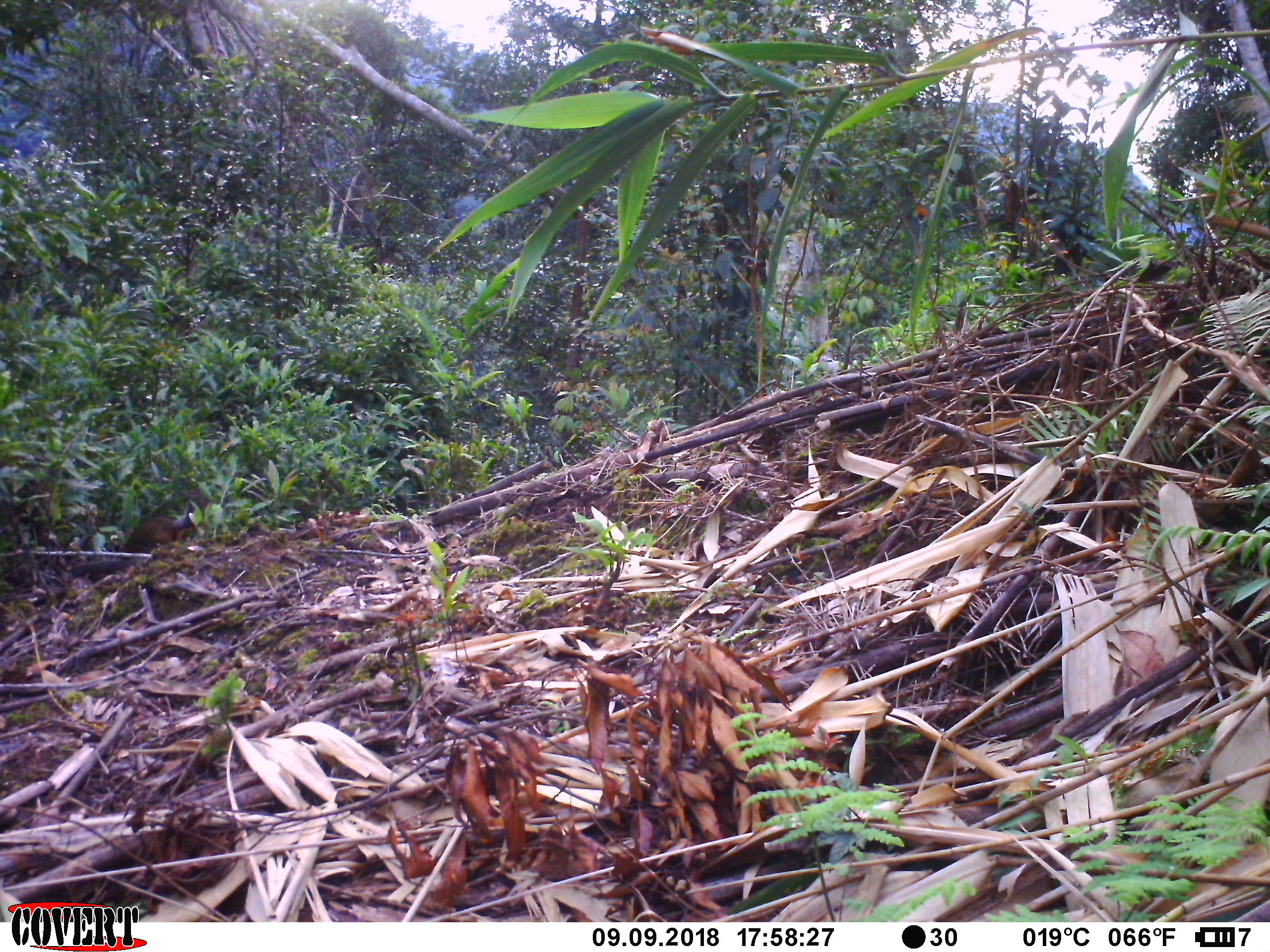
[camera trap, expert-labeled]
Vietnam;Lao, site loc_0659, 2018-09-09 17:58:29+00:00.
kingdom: Animalia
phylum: Chordata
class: Mammalia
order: Rodentia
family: Sciuridae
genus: Dremomys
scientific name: Dremomys rufigenis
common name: red-cheeked squirrel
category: red cheeked squirrel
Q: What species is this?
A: Red cheeked squirrel (red-cheeked squirrel) (Dremomys rufigenis).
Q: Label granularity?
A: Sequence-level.